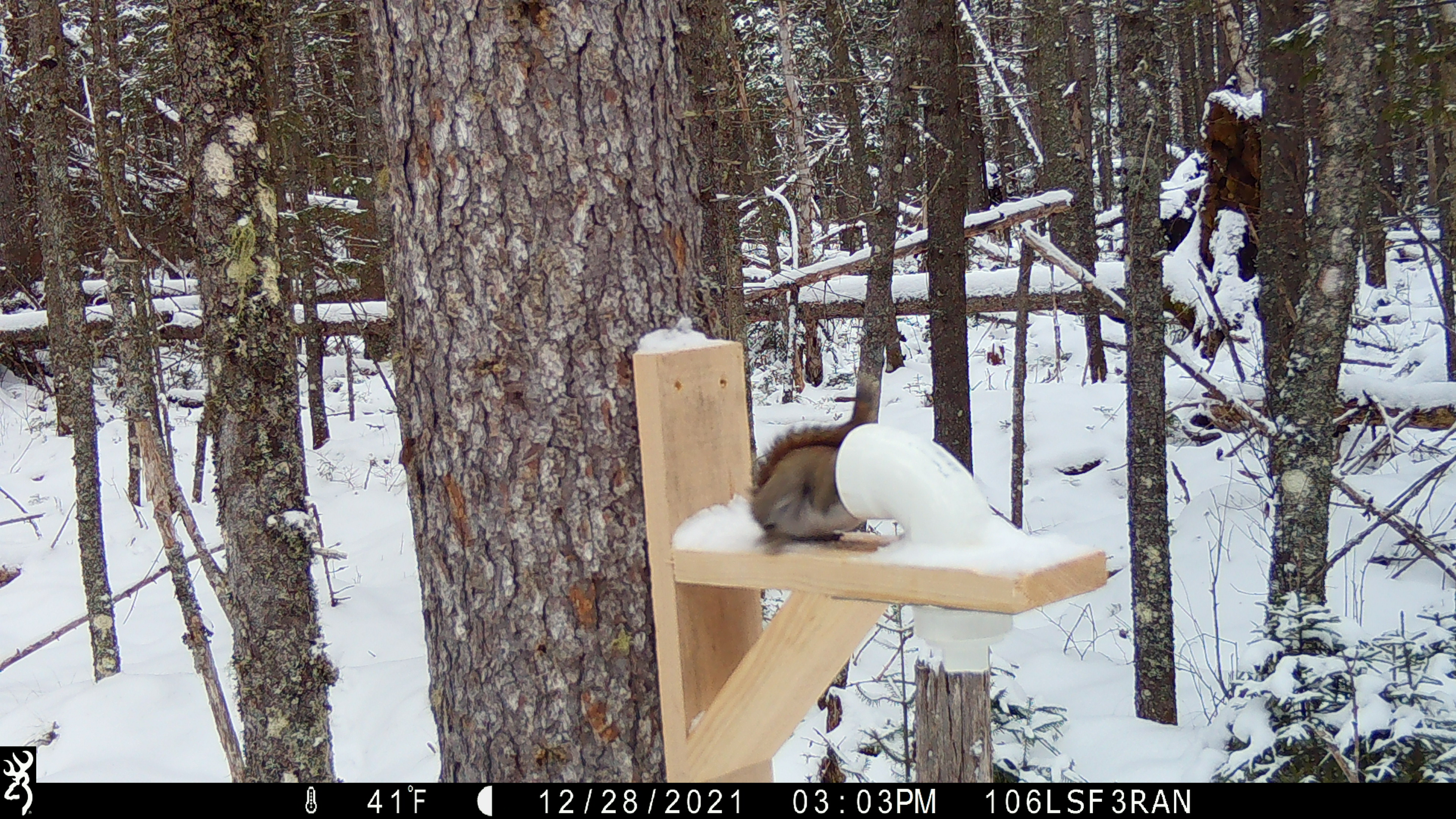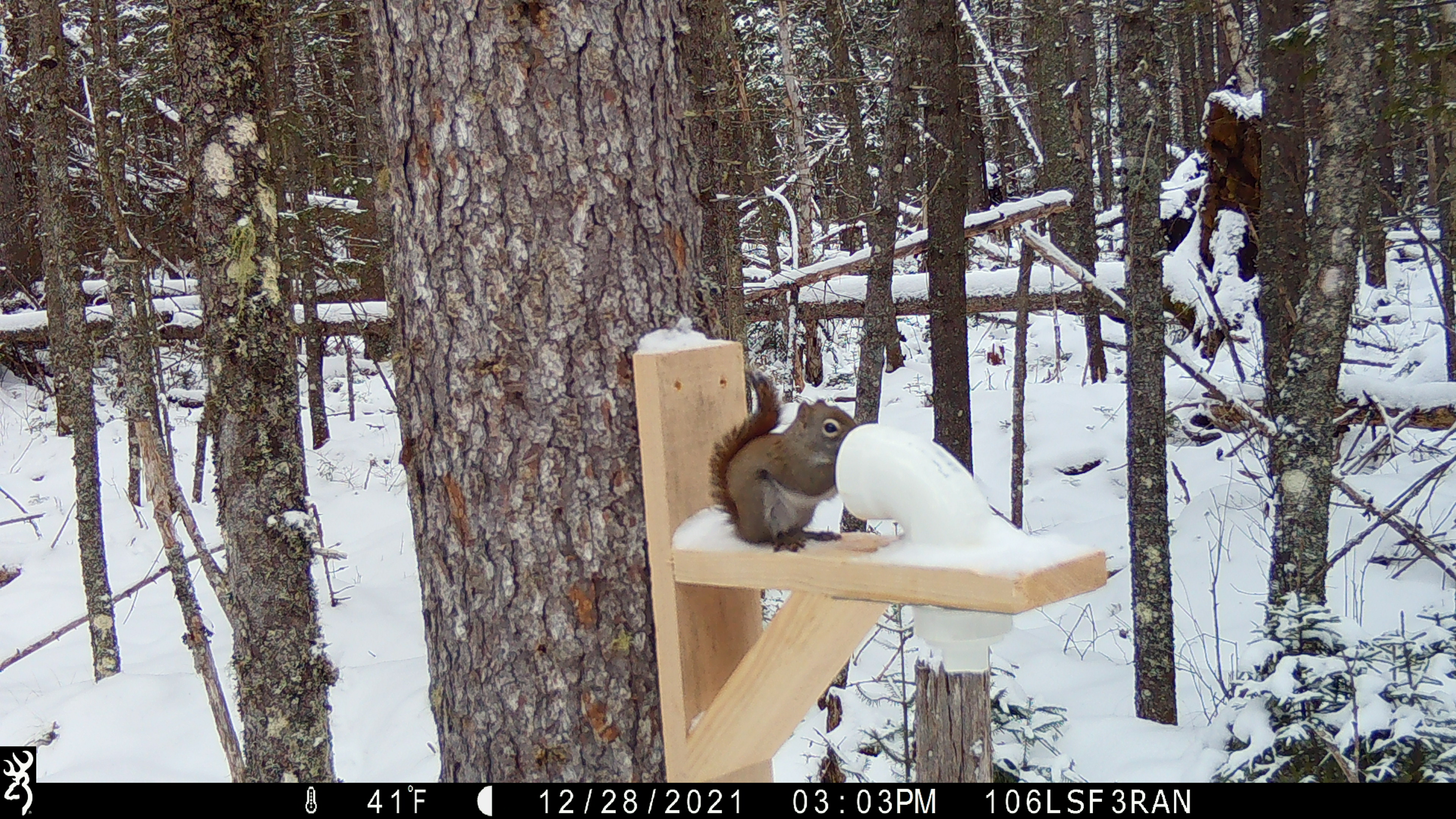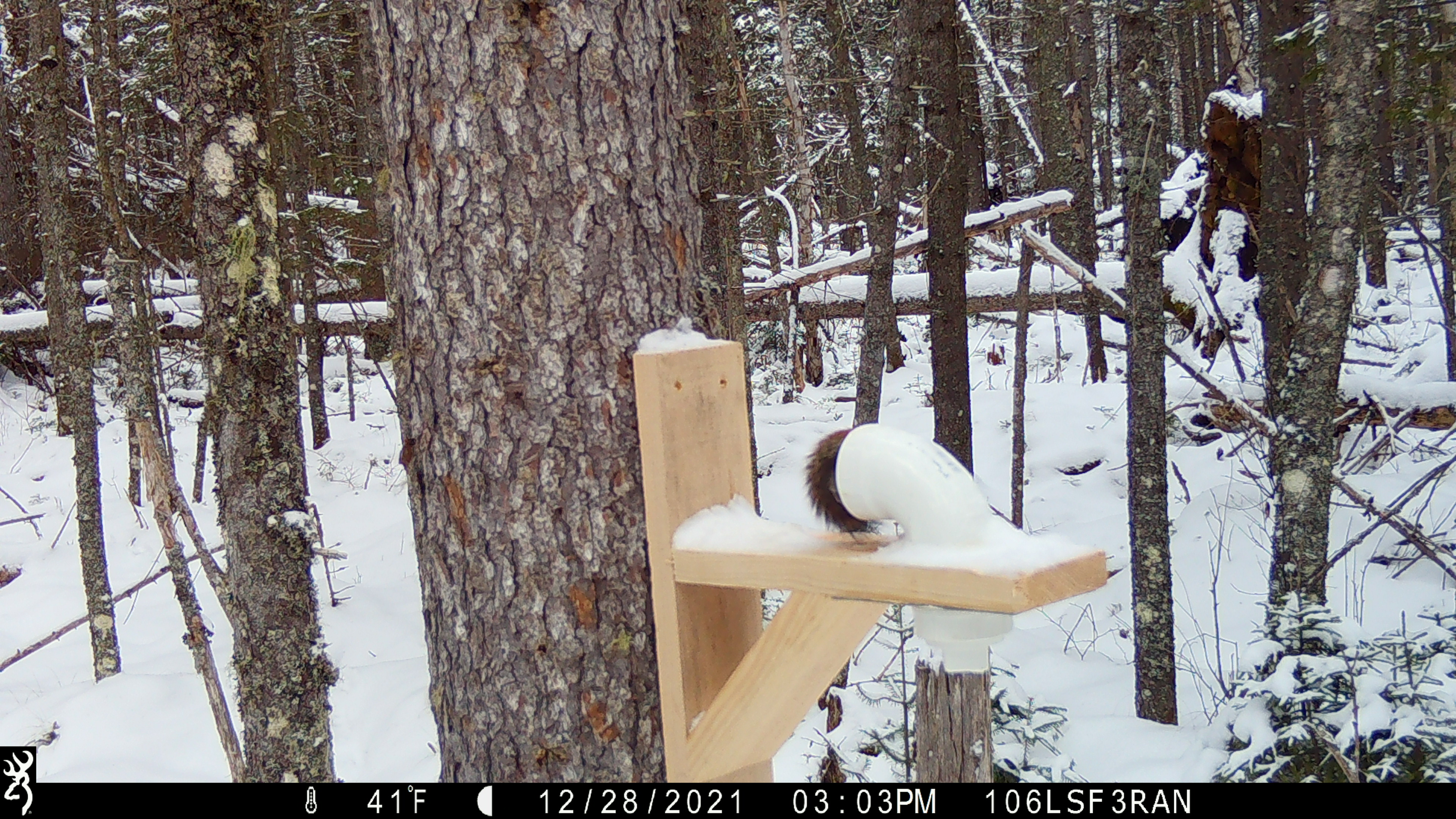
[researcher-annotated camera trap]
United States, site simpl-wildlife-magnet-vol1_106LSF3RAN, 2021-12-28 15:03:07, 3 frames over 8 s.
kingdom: Animalia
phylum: Chordata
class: Mammalia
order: Rodentia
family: Sciuridae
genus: Tamiasciurus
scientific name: Tamiasciurus hudsonicus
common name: red squirrel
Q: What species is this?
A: Red squirrel (Tamiasciurus hudsonicus).